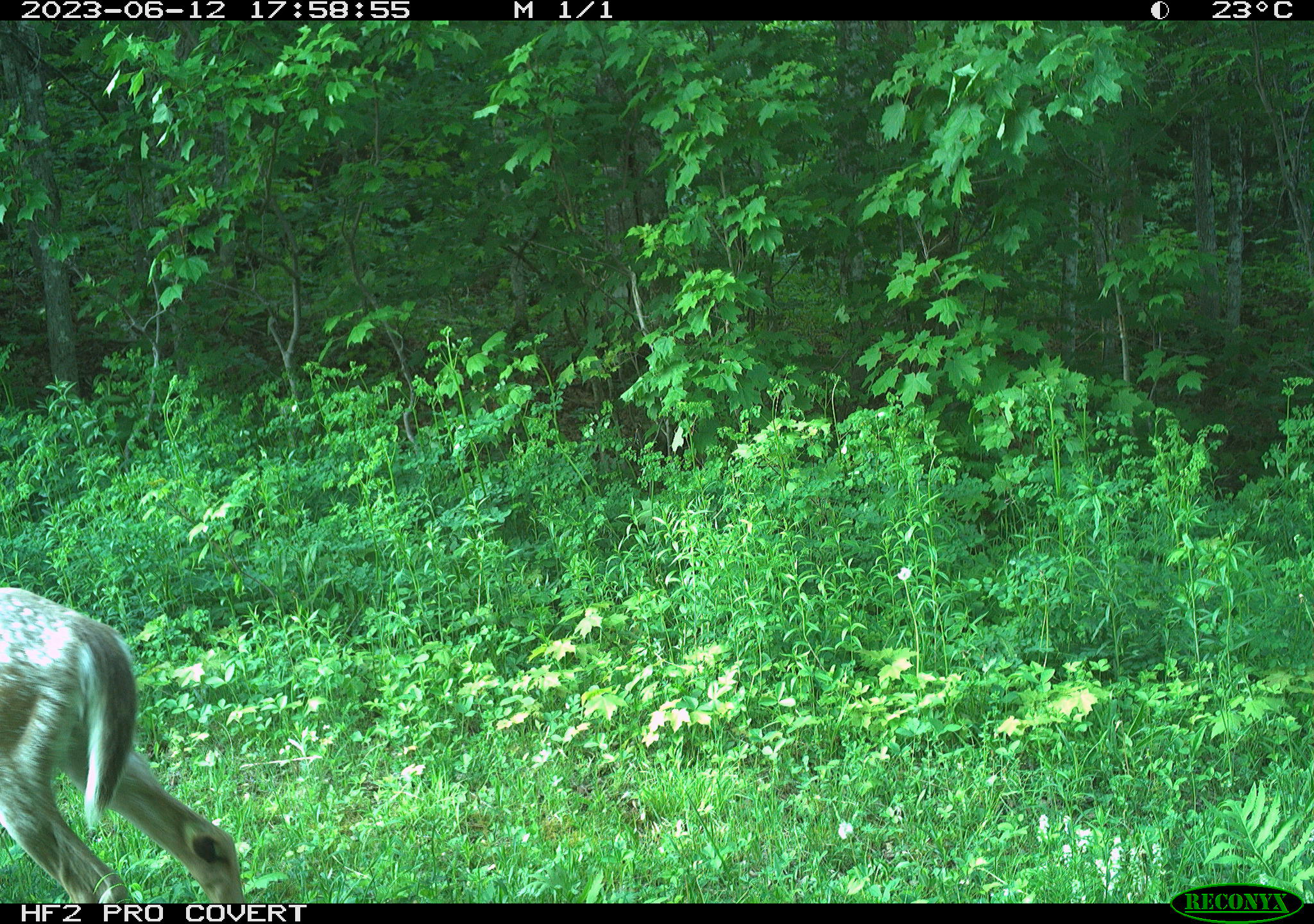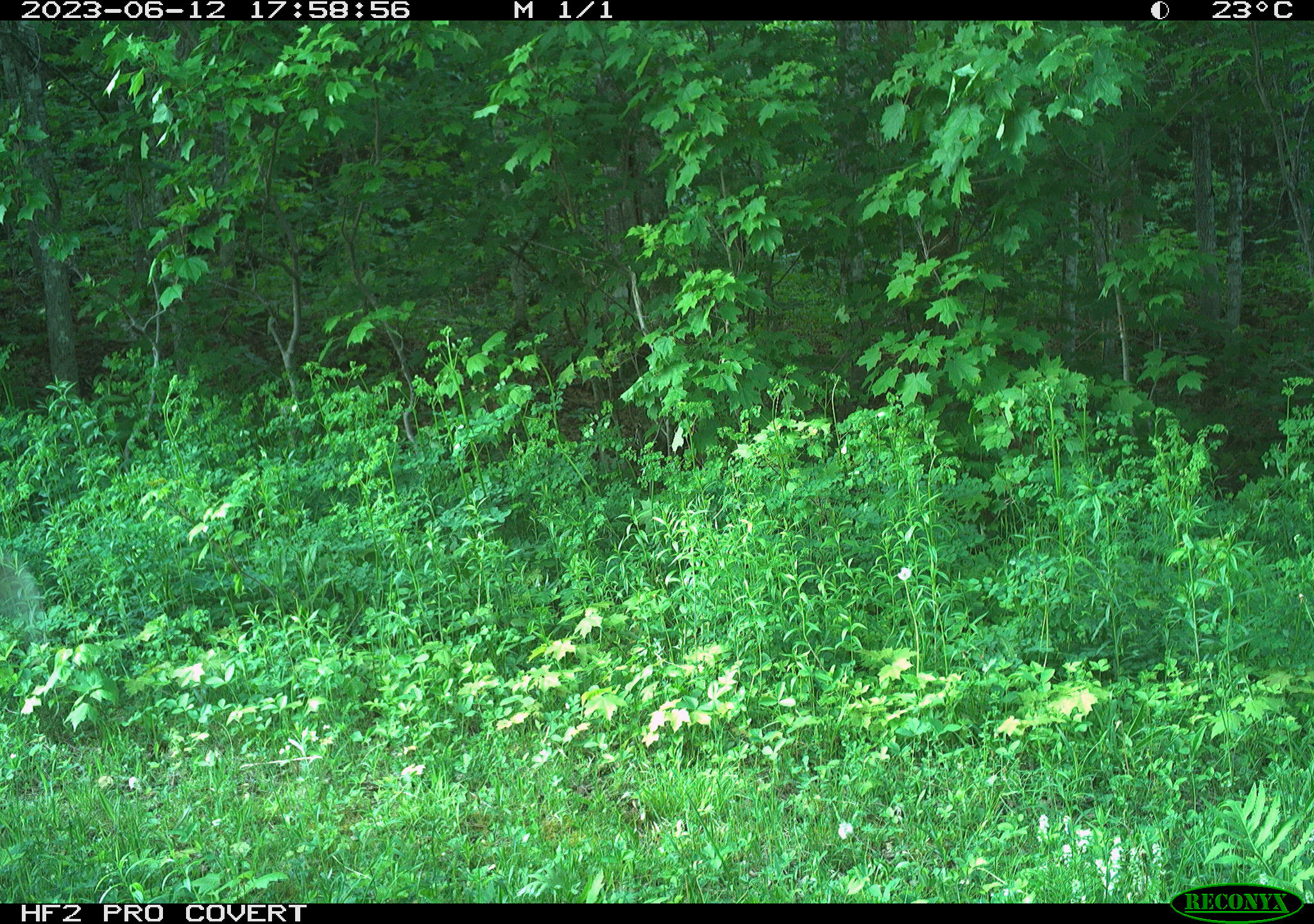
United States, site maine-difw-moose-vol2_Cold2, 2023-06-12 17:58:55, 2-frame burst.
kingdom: Animalia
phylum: Chordata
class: Mammalia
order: Artiodactyla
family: Cervidae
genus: Odocoileus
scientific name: Odocoileus virginianus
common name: white-tailed deer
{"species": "white-tailed deer (Odocoileus virginianus)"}